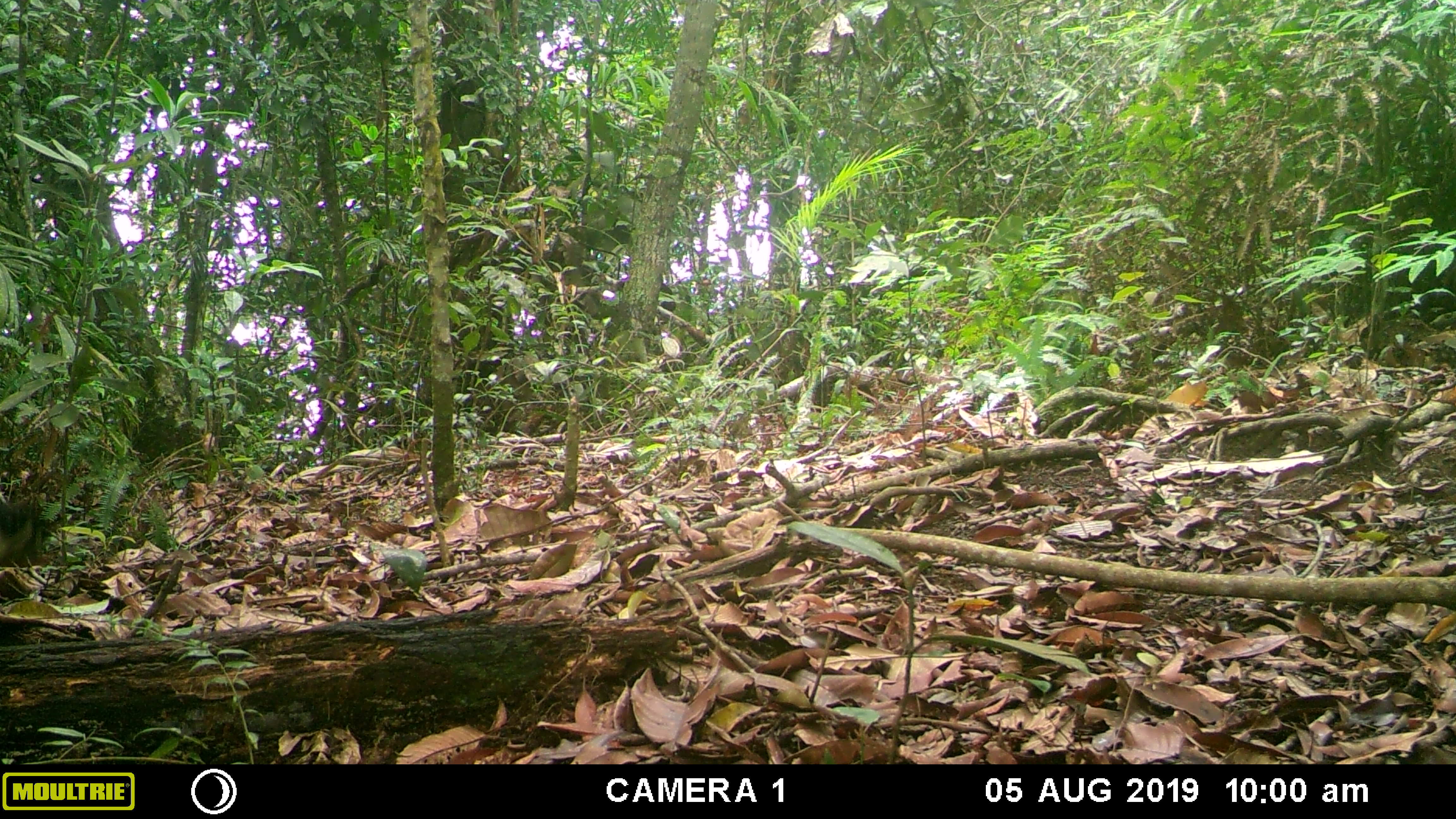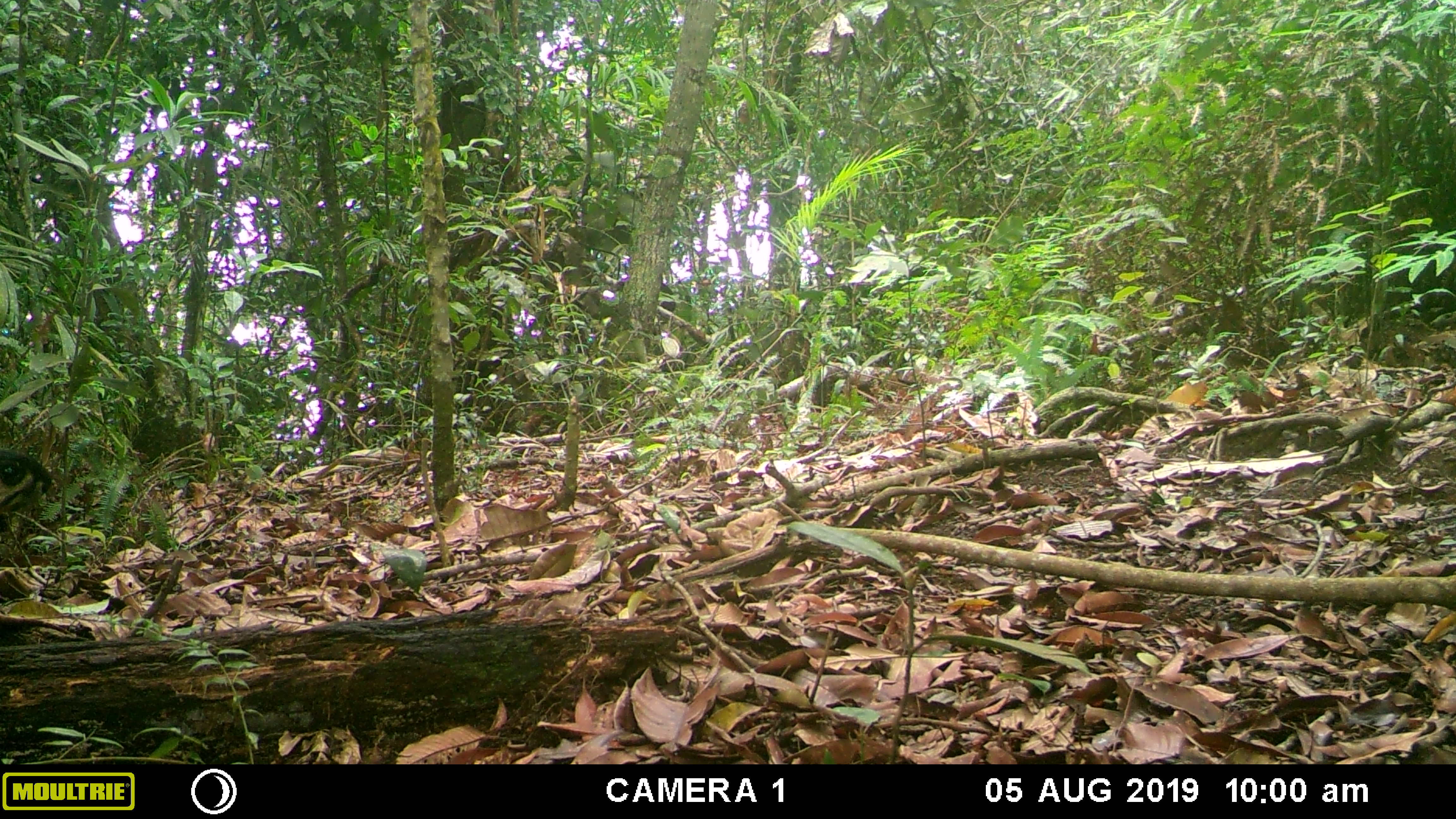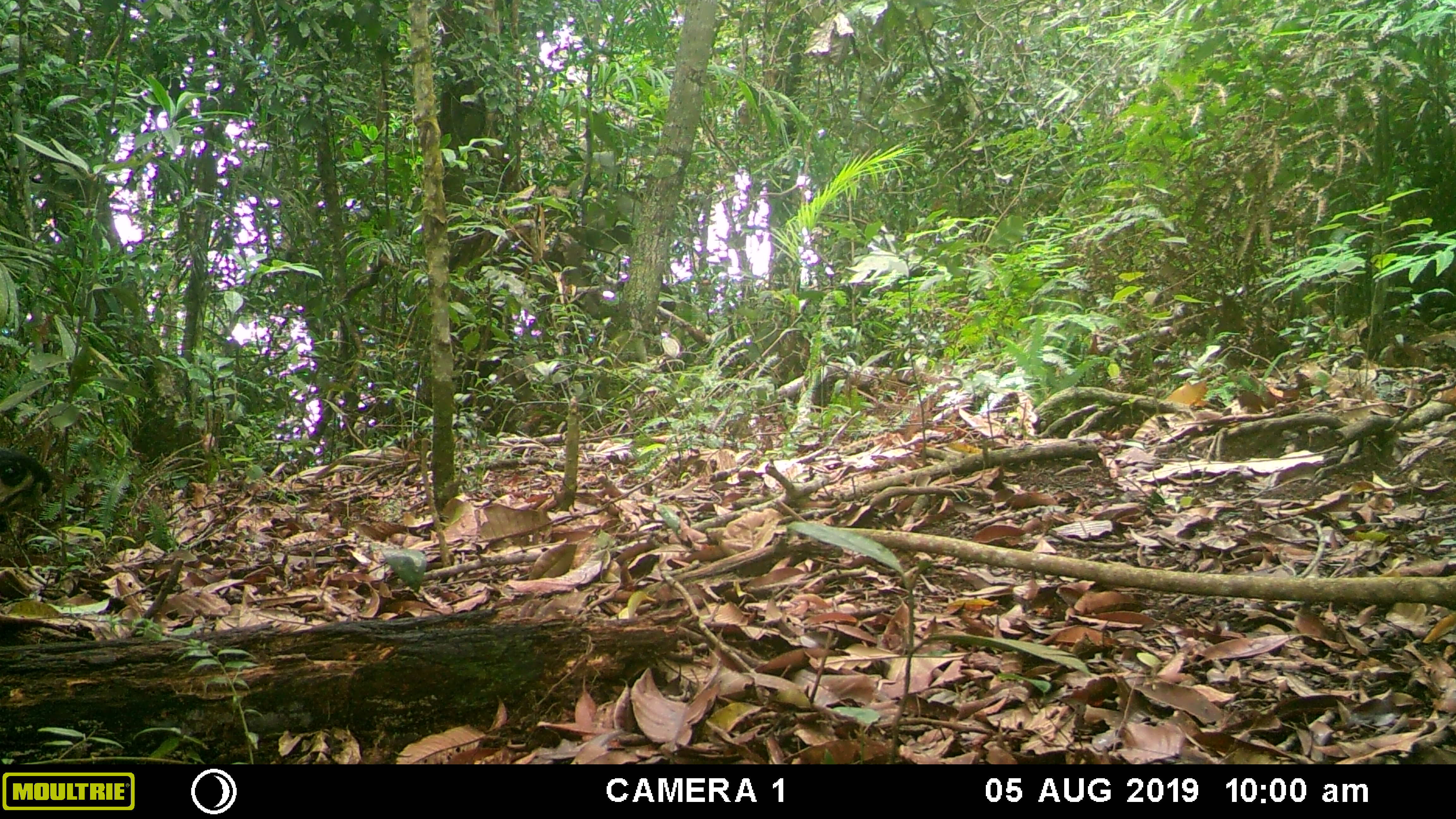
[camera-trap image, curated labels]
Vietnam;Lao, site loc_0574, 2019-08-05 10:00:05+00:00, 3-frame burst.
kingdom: Animalia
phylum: Chordata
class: Mammalia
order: Rodentia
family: Sciuridae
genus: Ratufa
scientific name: Ratufa bicolor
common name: black giant squirrel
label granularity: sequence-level